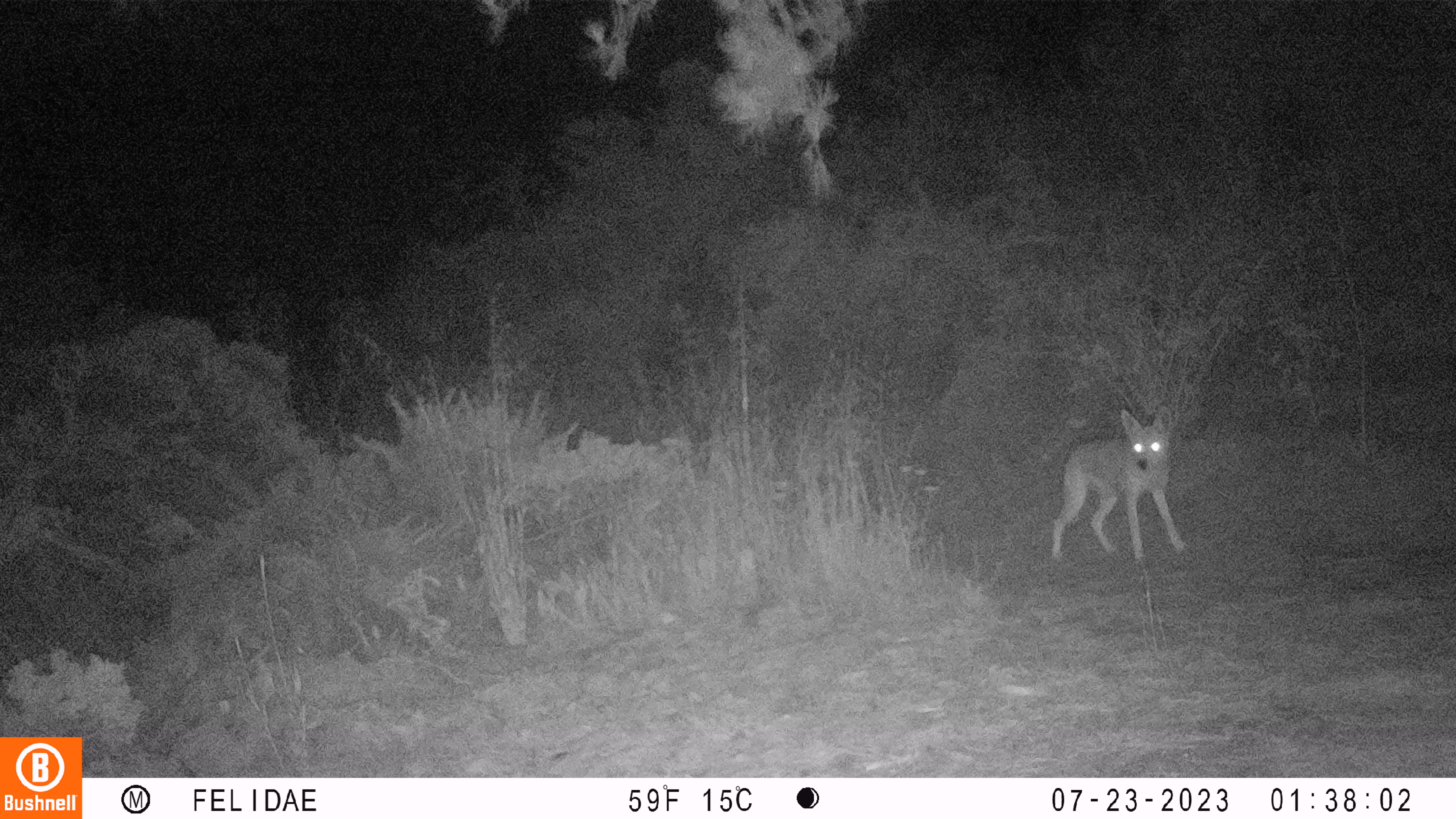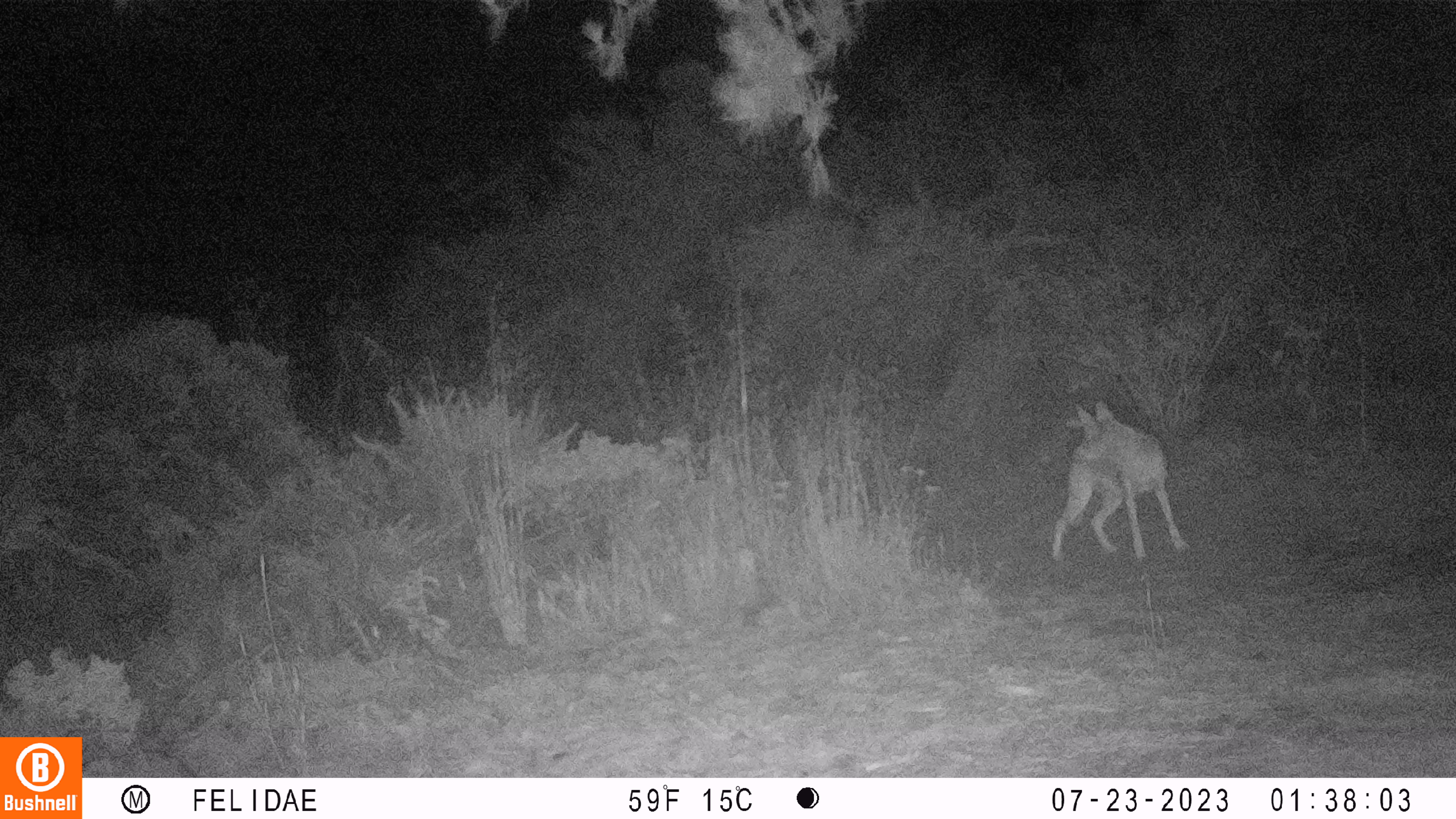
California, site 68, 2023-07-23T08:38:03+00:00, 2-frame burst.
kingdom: Animalia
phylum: Chordata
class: Mammalia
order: Carnivora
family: Canidae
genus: Canis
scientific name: Canis latrans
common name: coyote